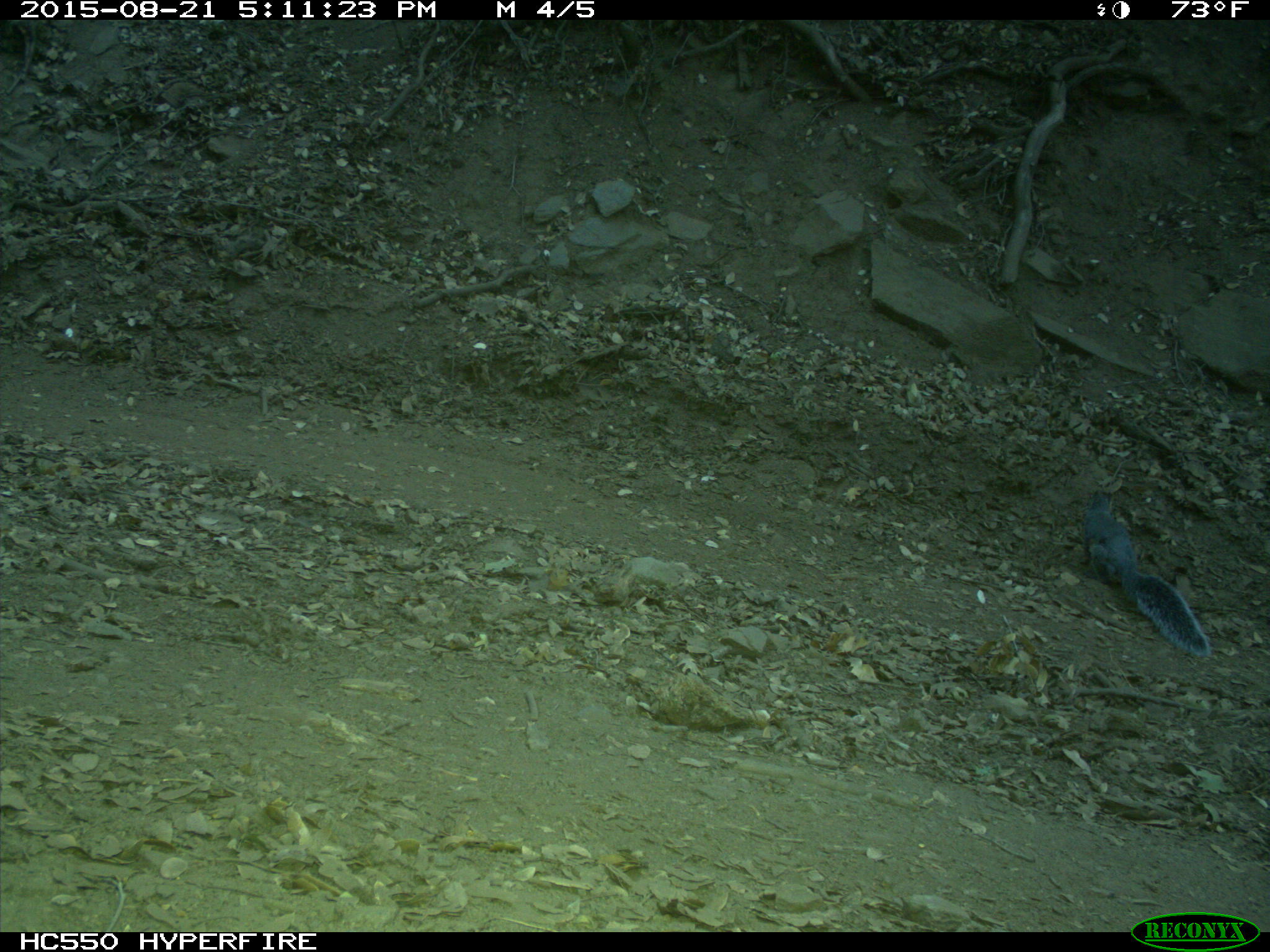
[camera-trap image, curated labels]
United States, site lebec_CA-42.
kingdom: Animalia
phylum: Chordata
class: Mammalia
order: Rodentia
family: Sciuridae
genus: Sciurus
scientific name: Sciurus carolinensis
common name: eastern gray squirrel